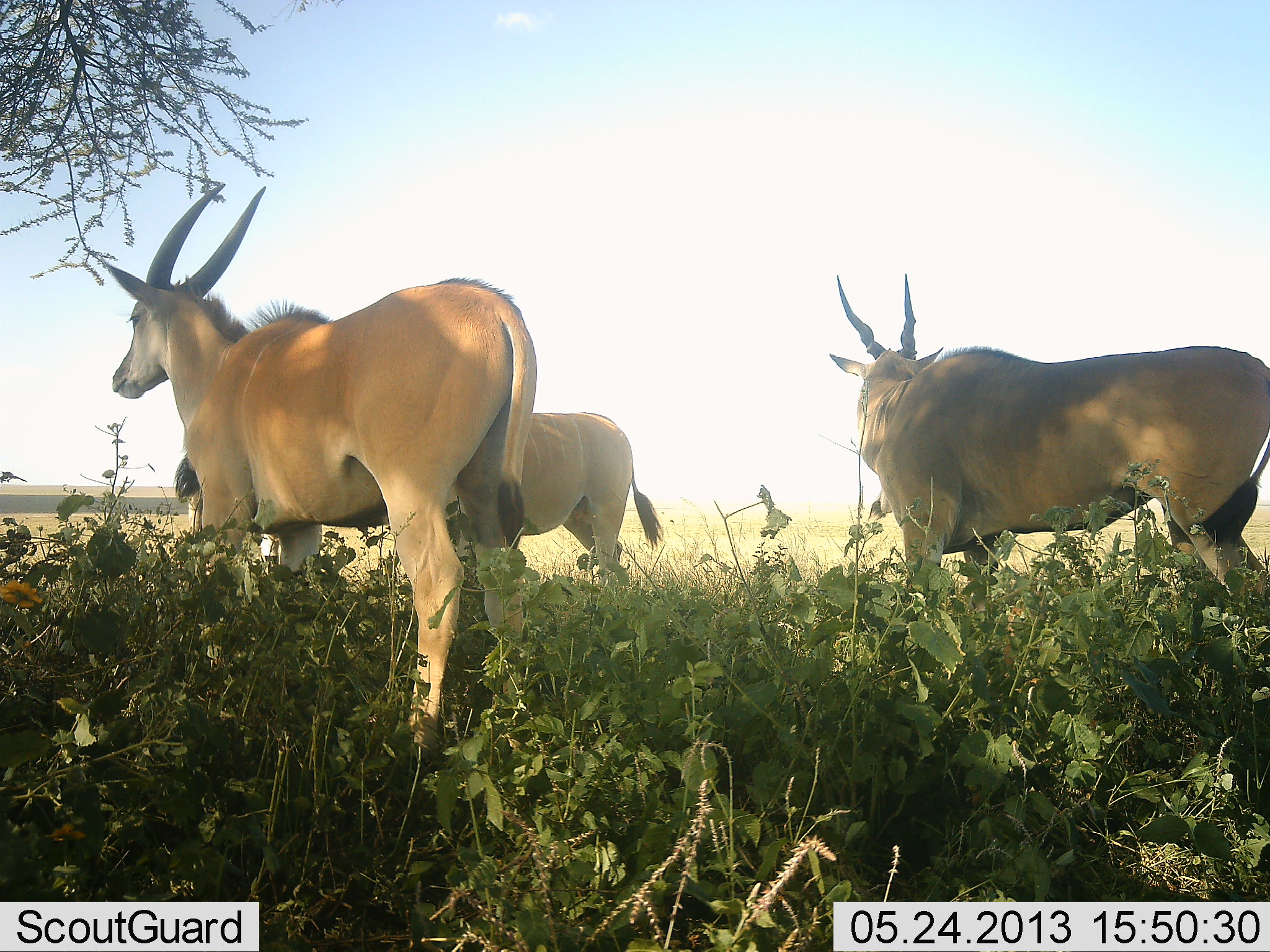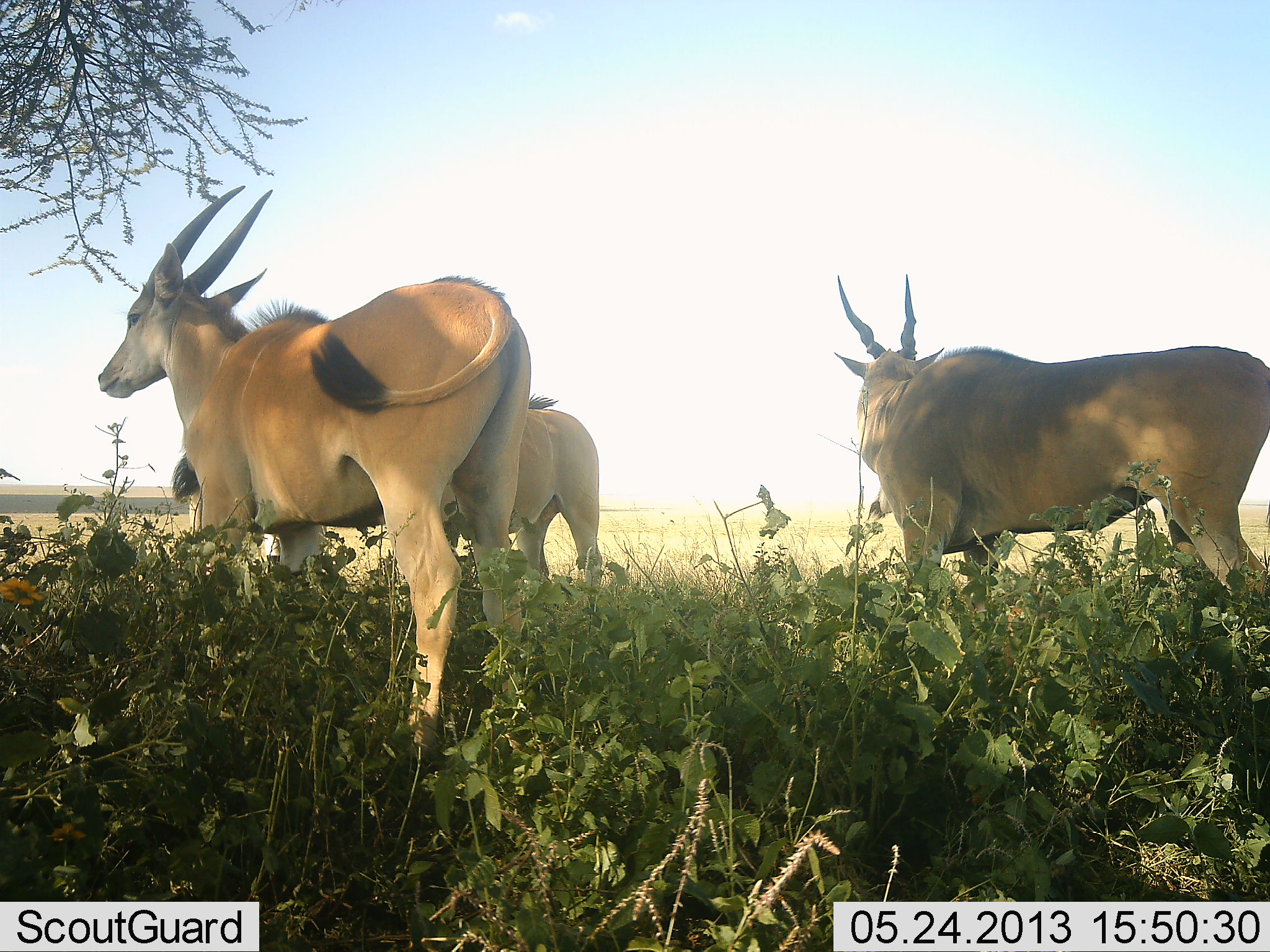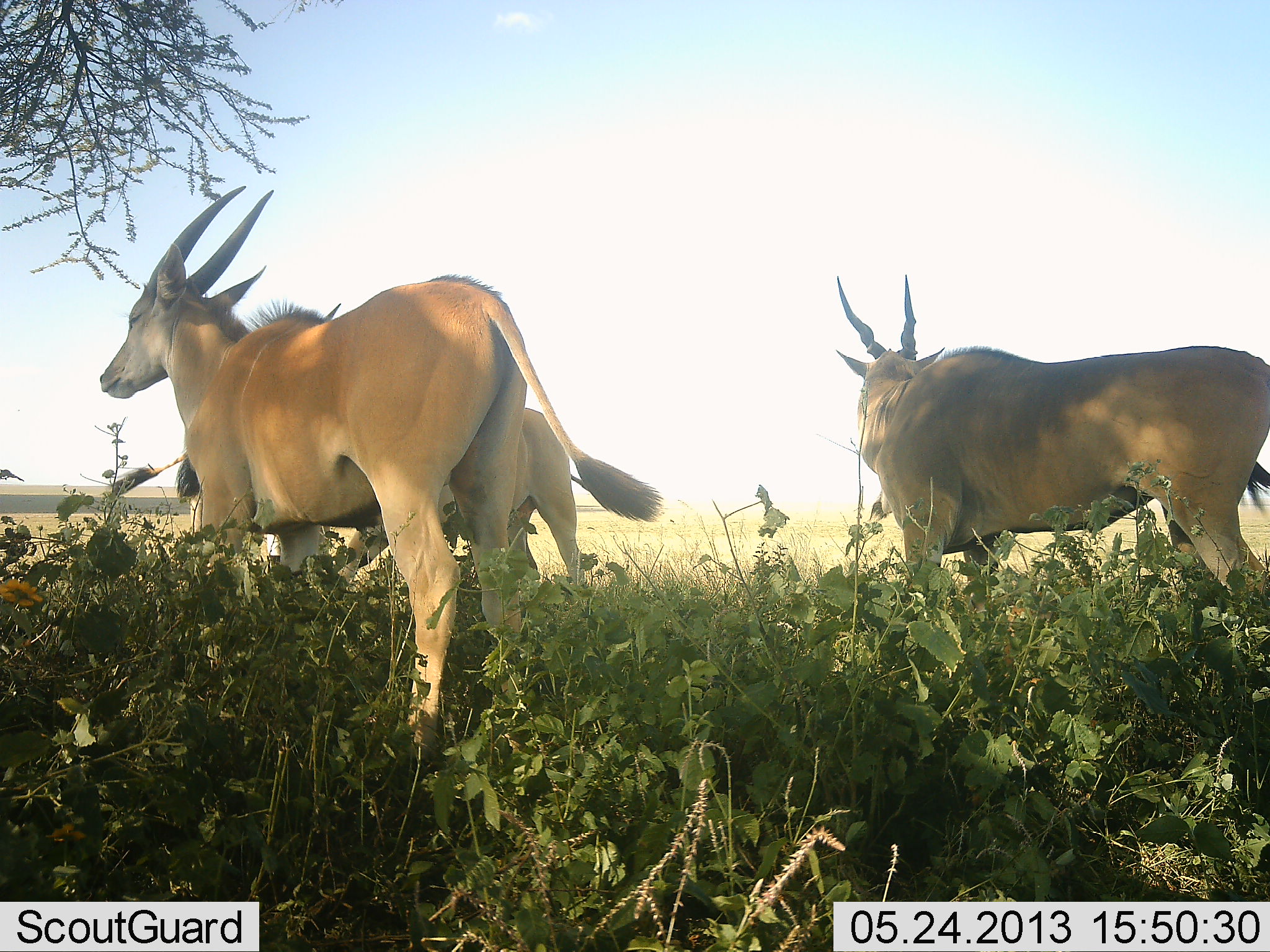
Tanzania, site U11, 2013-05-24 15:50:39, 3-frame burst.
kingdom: Animalia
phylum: Chordata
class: Mammalia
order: Artiodactyla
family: Bovidae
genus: Tragelaphus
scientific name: Tragelaphus oryx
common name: eland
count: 3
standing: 89%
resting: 11%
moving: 11%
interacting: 0%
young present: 0%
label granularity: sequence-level